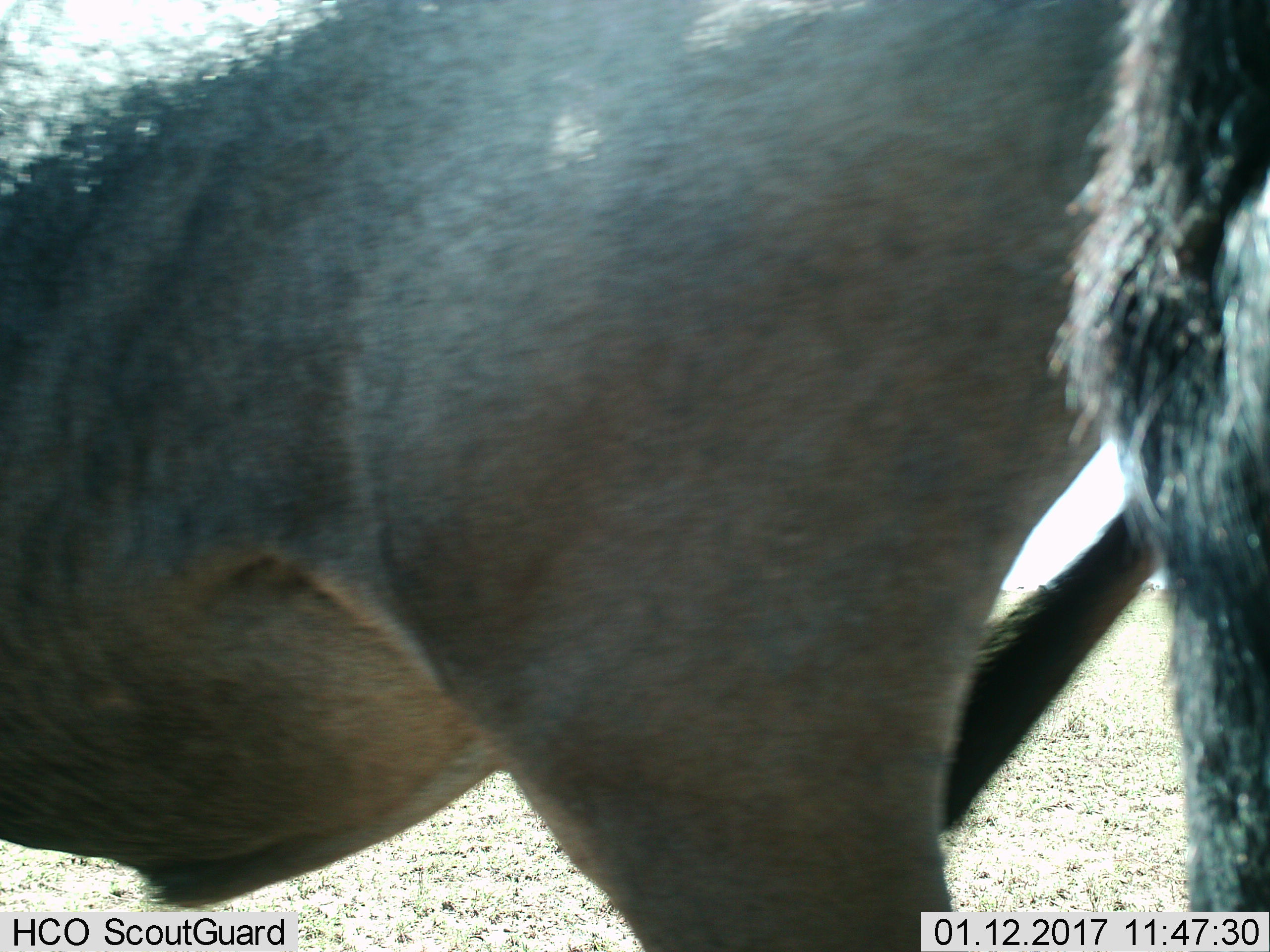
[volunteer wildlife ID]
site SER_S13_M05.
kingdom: Animalia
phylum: Chordata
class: Mammalia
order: Artiodactyla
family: Bovidae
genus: Connochaetes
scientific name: Connochaetes taurinus taurinus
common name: blue wildebeest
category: wildebeestblue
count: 1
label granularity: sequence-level